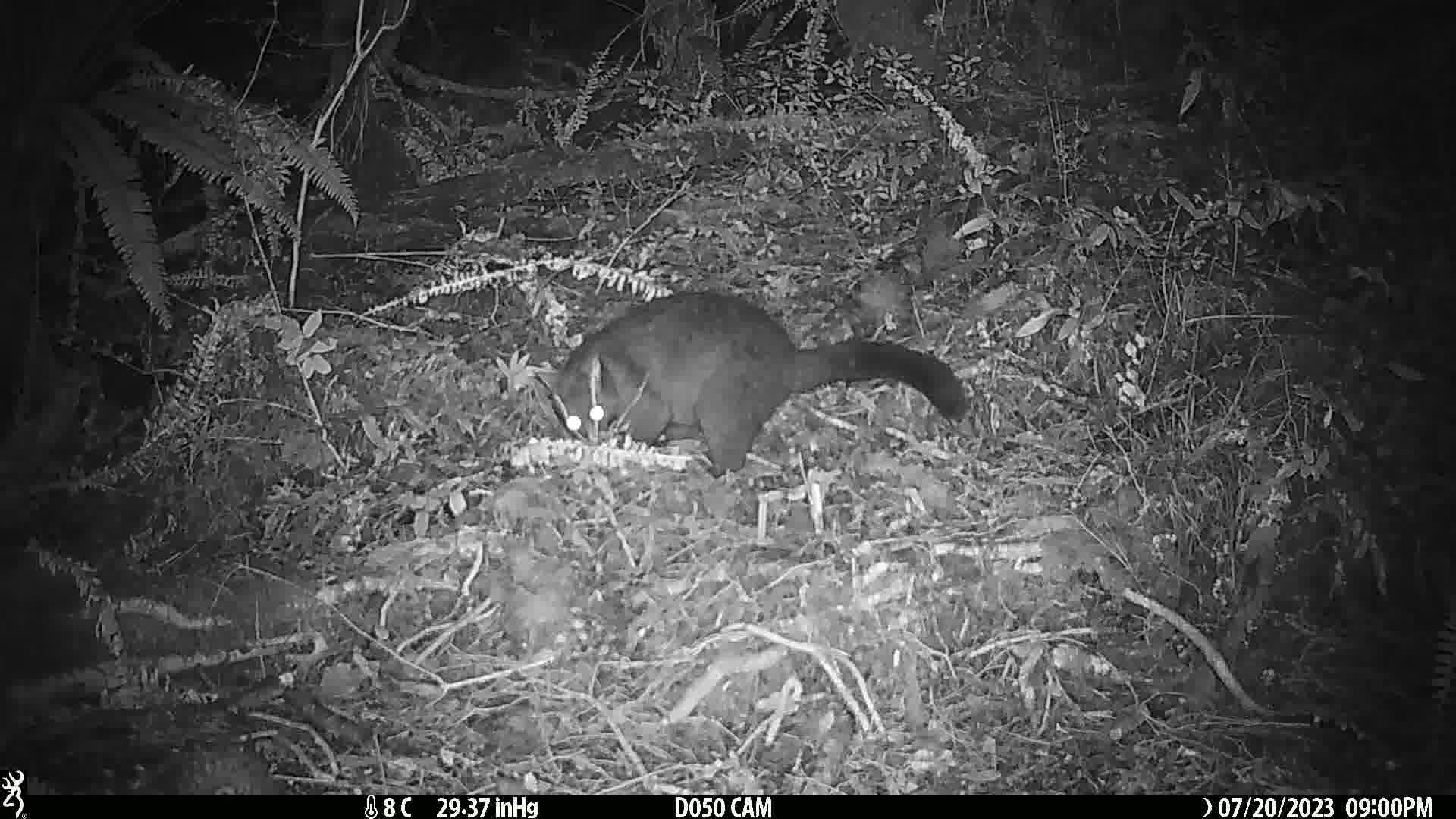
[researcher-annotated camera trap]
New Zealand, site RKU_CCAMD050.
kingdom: Animalia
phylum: Chordata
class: Mammalia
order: Diprotodontia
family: Phalangeridae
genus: Trichosurus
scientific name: Trichosurus vulpecula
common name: common brushtail possum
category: possum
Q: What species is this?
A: Possum (common brushtail possum) (Trichosurus vulpecula).